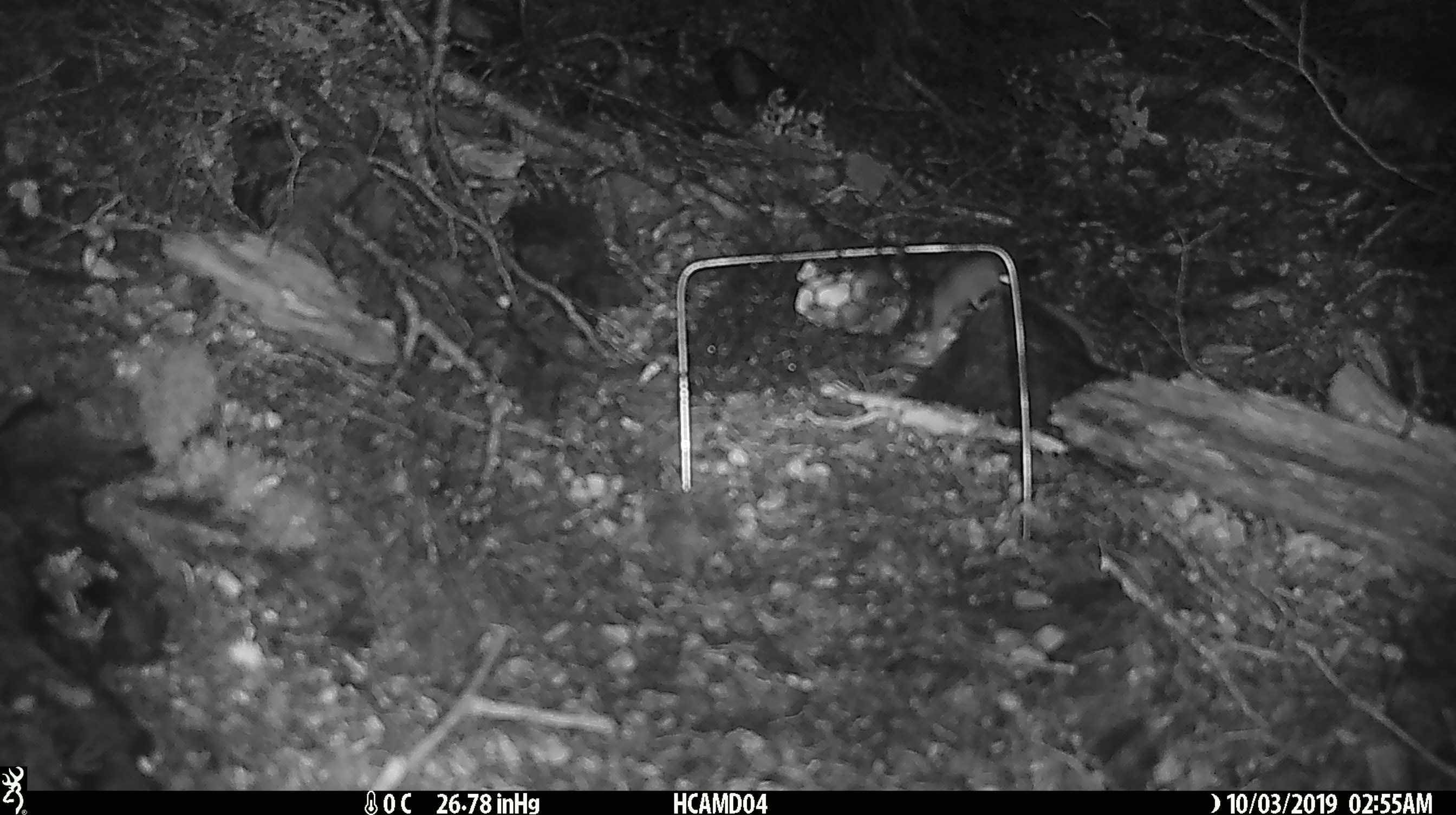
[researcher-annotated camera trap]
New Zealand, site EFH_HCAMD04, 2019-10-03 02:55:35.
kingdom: Animalia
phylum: Chordata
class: Mammalia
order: Rodentia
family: Muridae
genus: Mus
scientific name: Mus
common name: mouse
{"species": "mouse (Mus)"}